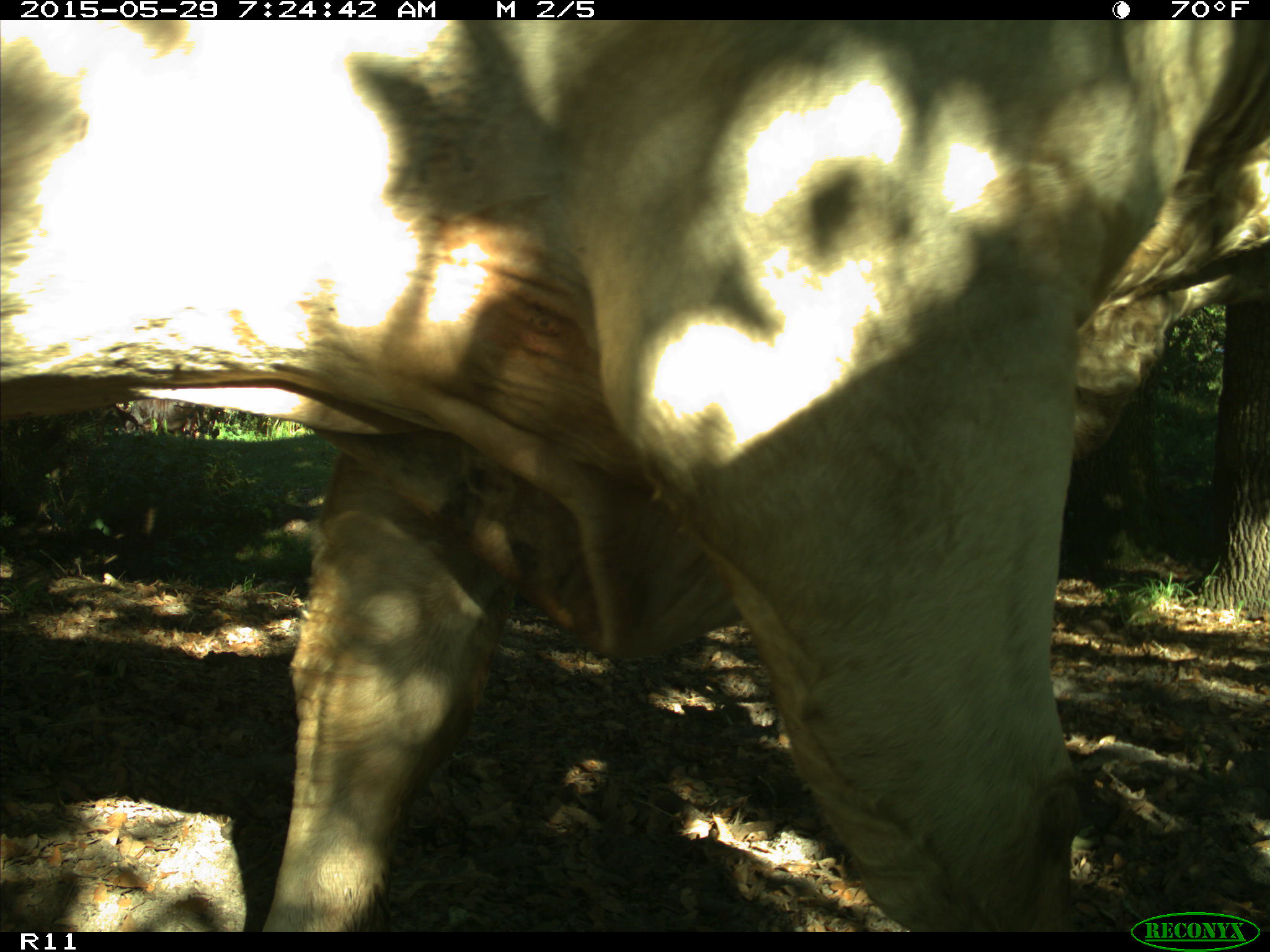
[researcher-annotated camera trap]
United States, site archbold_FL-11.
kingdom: Animalia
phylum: Chordata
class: Mammalia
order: Artiodactyla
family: Bovidae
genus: Bos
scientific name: Bos taurus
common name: domestic cow